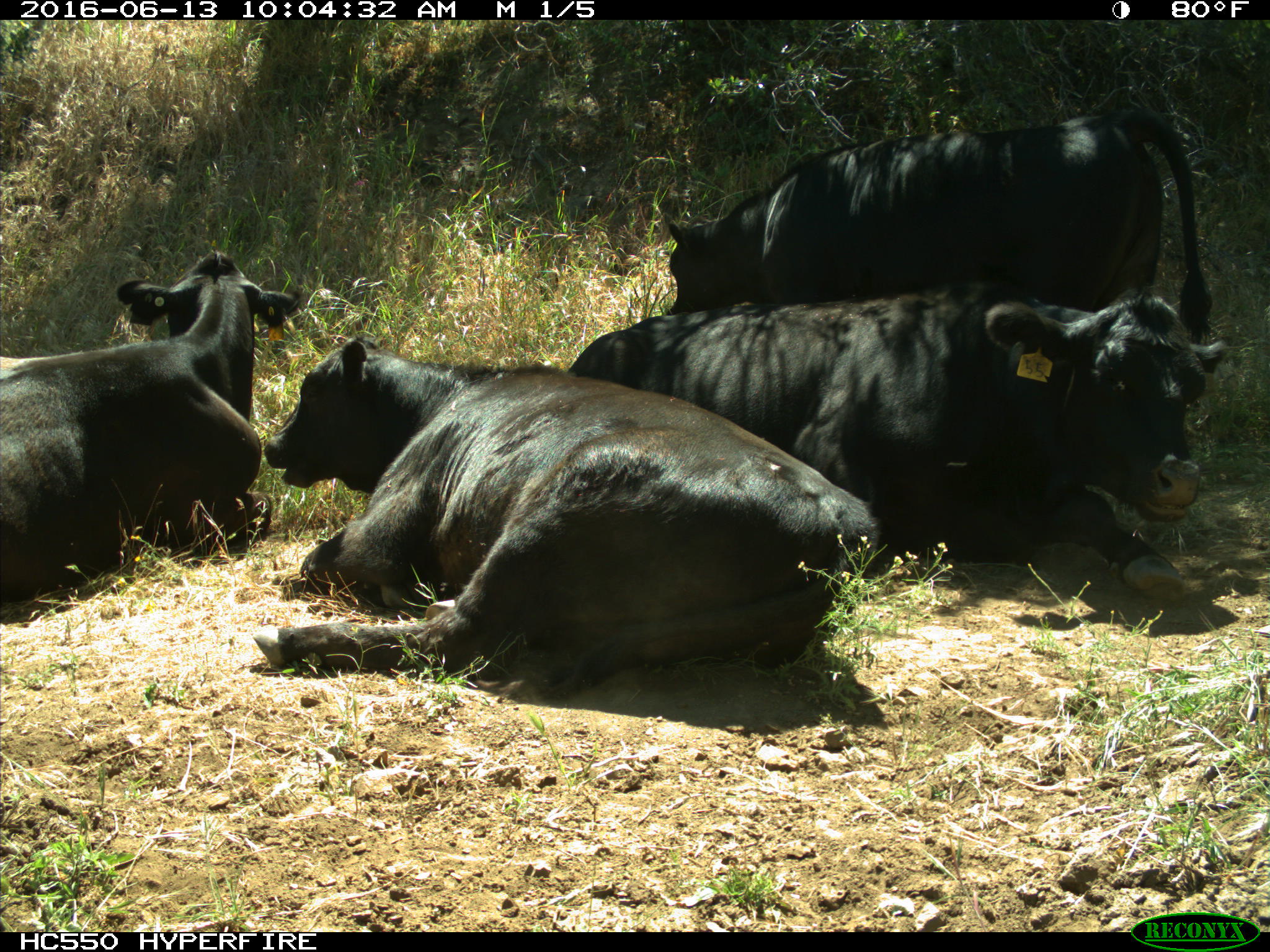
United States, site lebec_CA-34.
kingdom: Animalia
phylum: Chordata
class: Mammalia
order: Artiodactyla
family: Bovidae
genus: Bos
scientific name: Bos taurus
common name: domestic cow